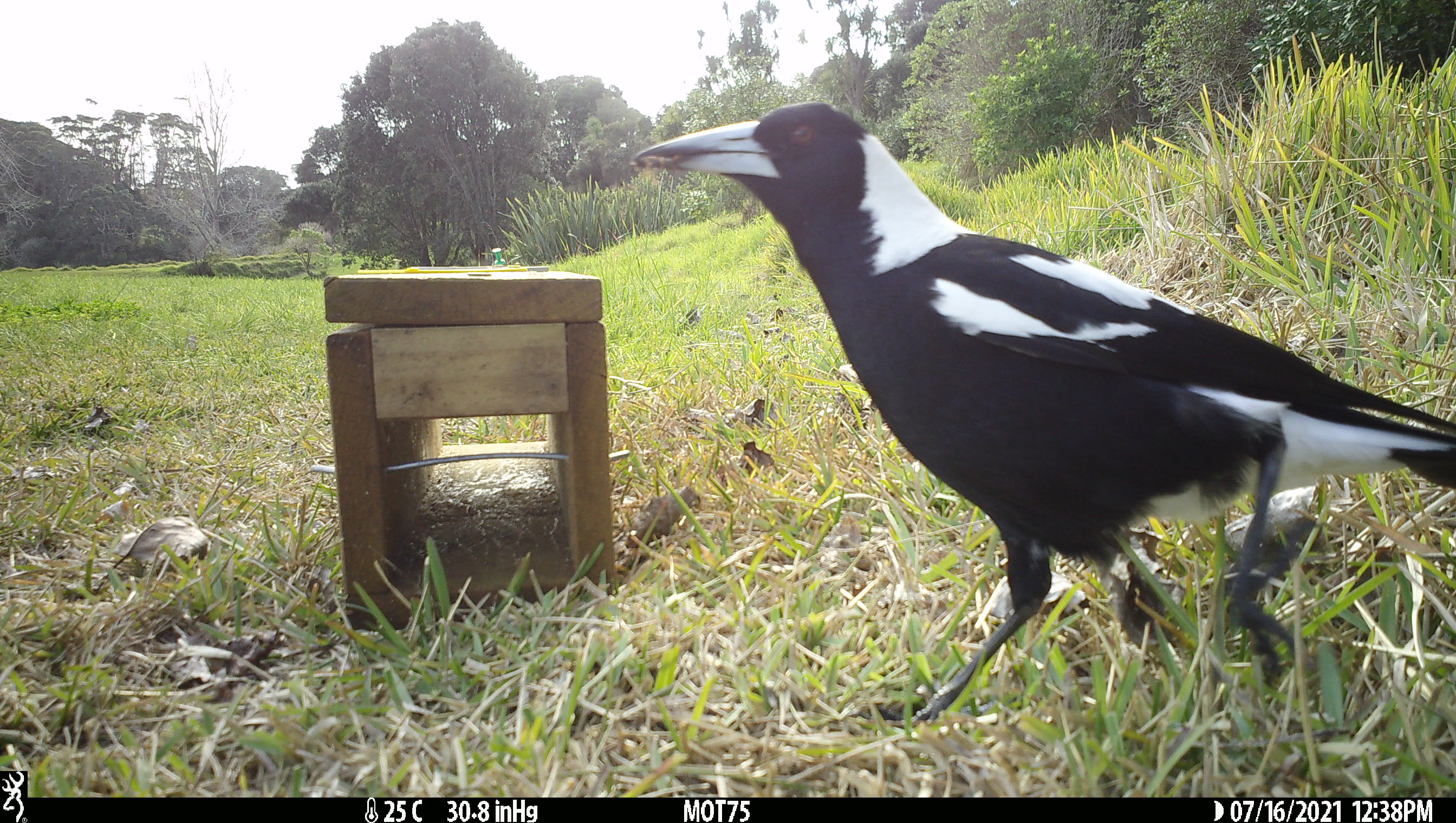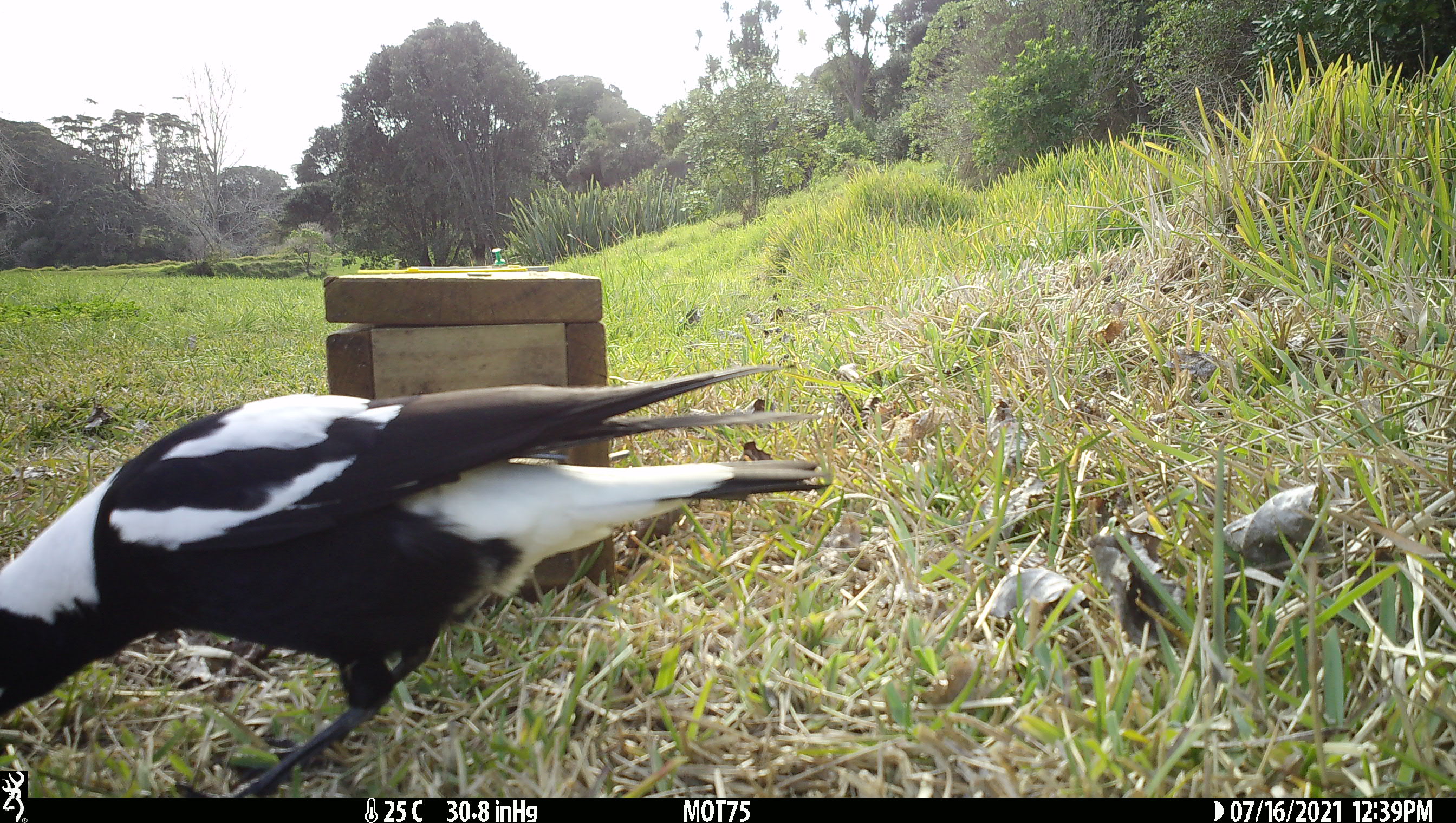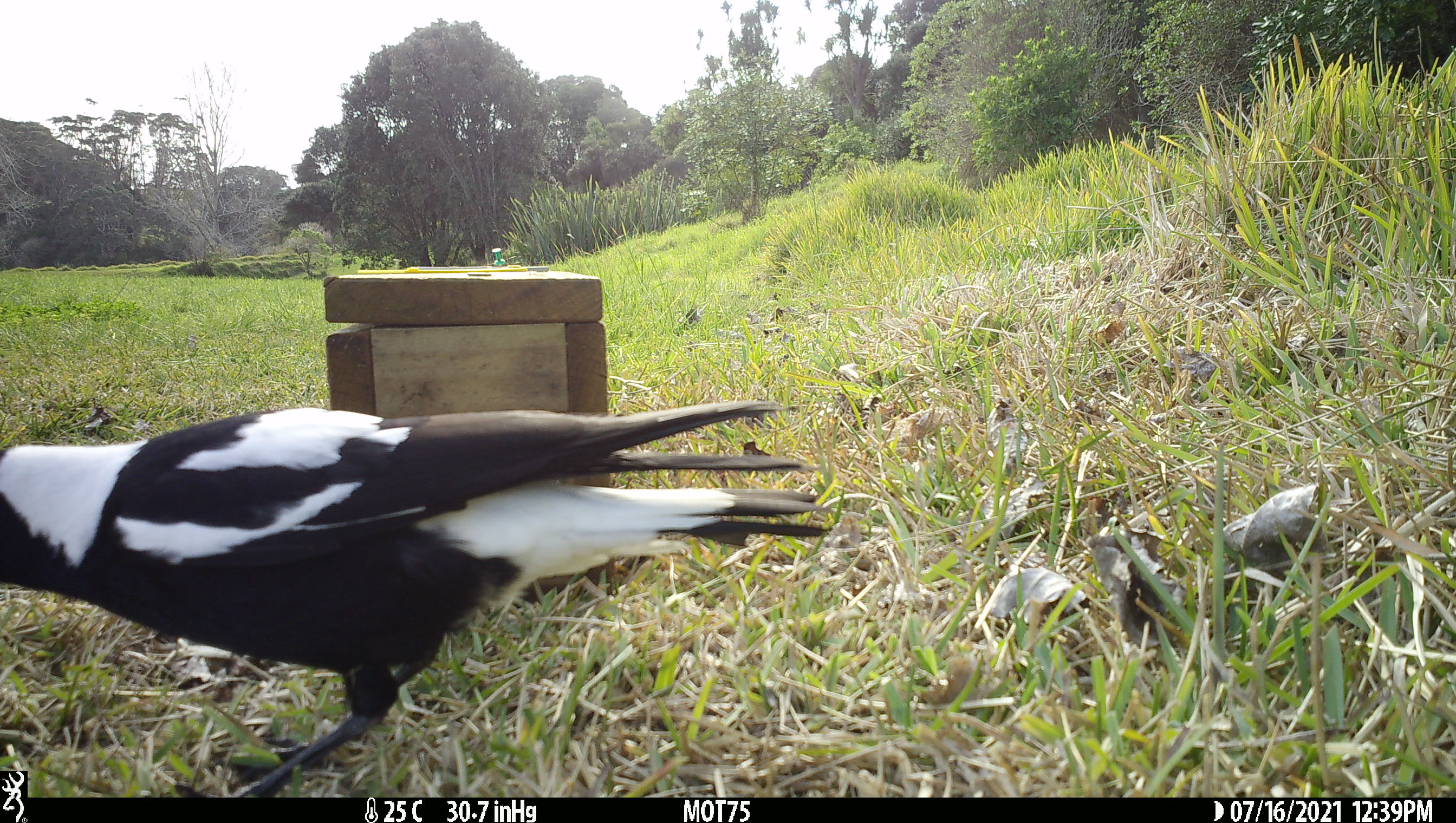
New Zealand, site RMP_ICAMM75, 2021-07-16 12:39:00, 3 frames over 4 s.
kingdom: Animalia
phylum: Chordata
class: Aves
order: Passeriformes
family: Artamidae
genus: Gymnorhina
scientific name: Gymnorhina tibicen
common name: australian magpie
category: magpie